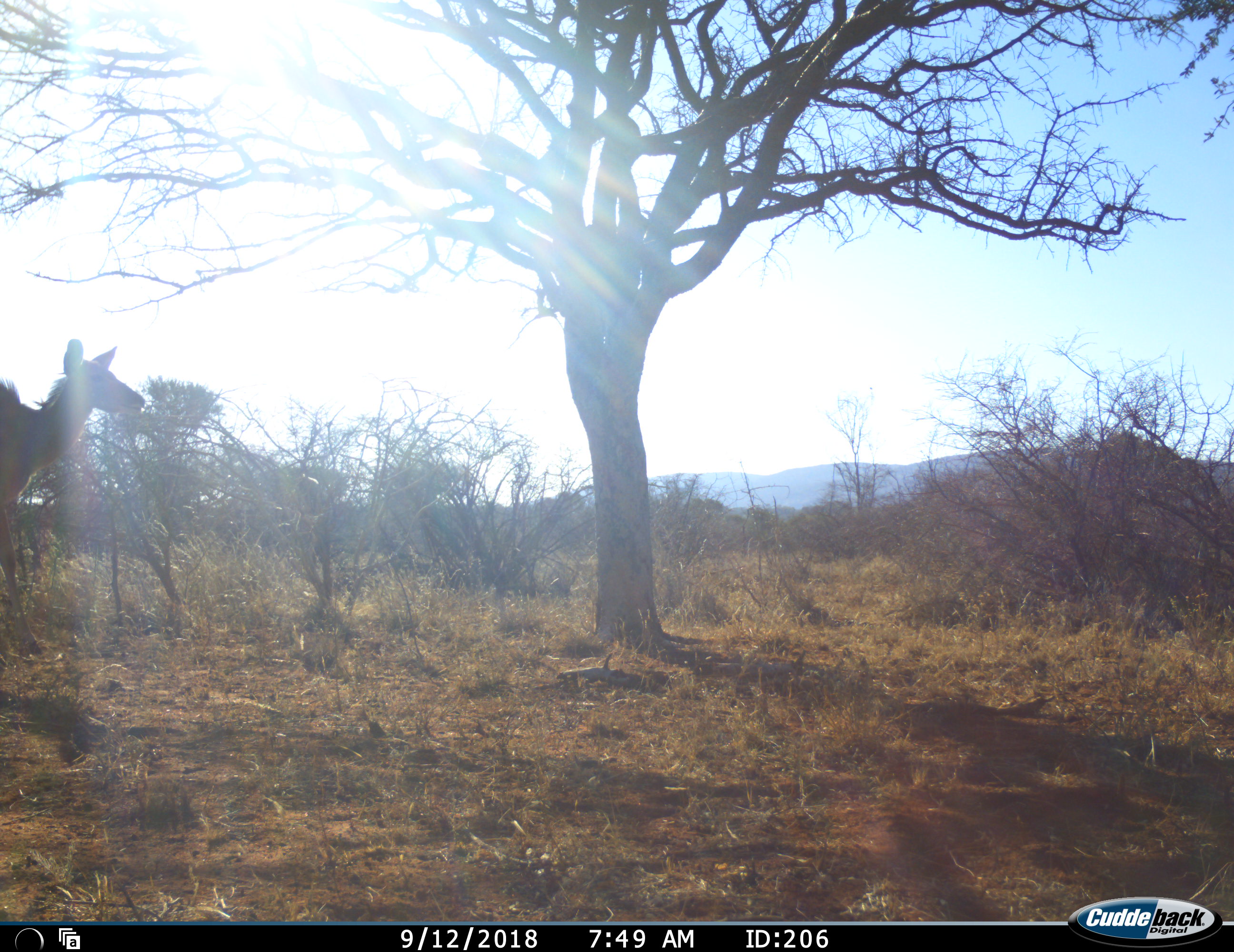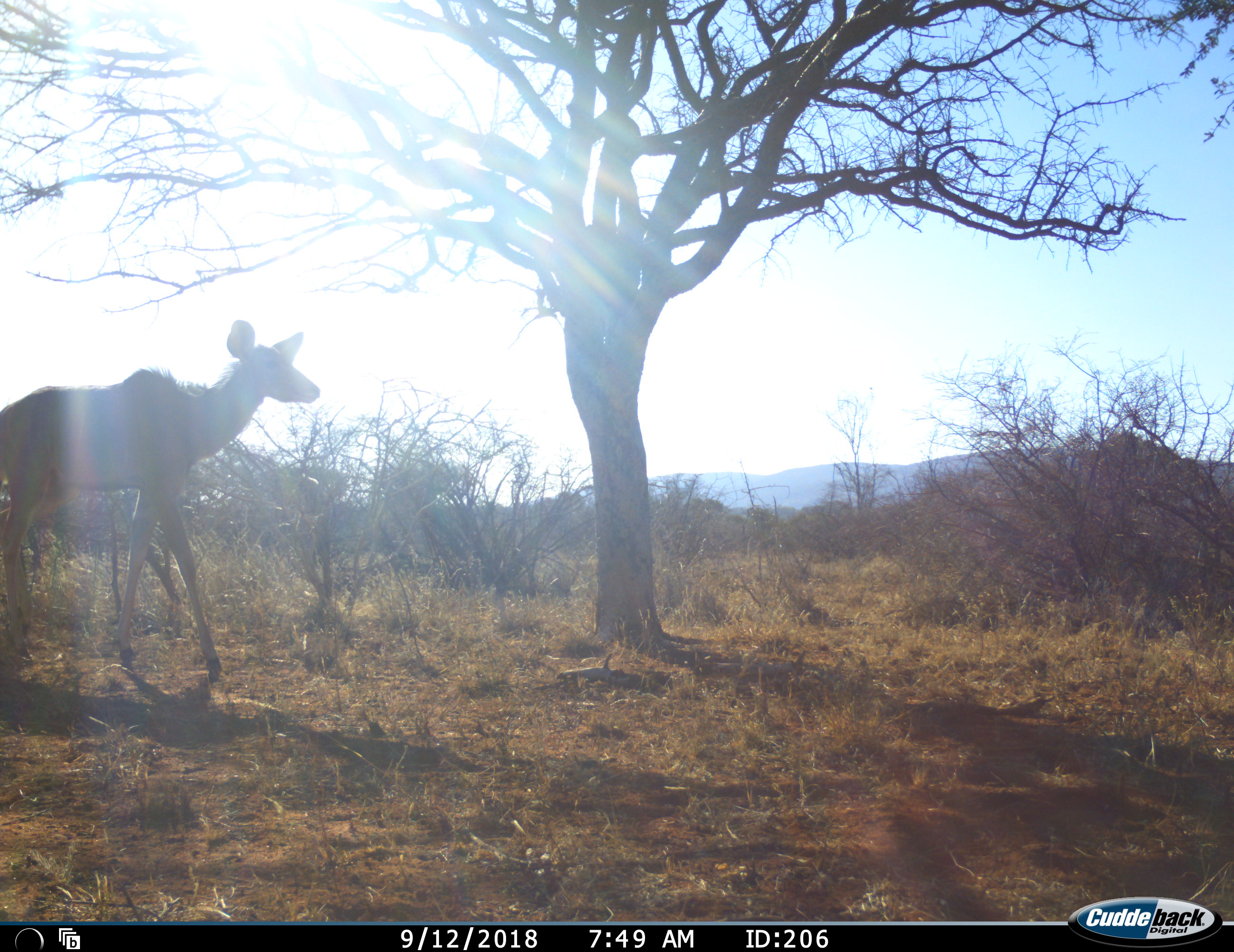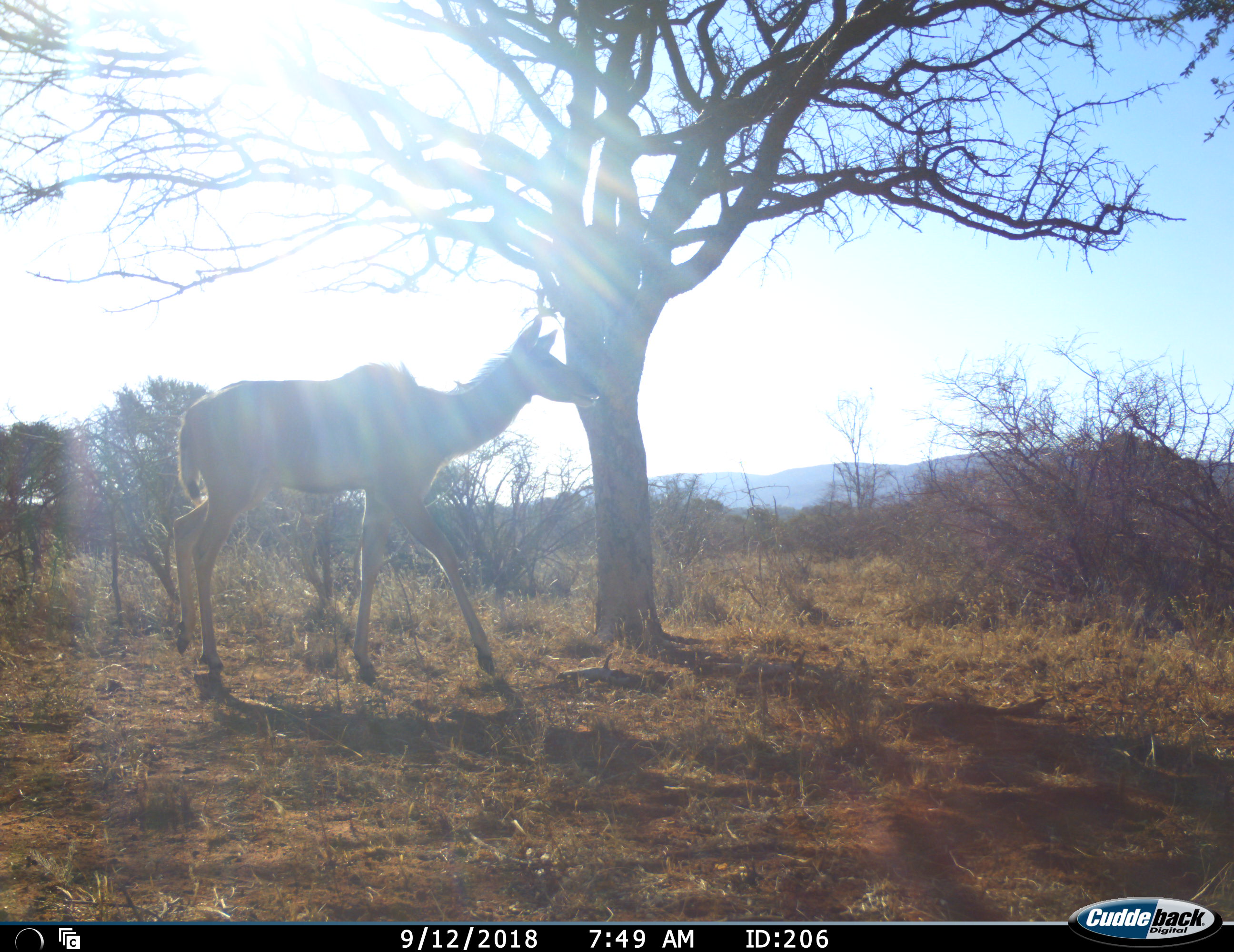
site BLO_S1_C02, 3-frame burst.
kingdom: Animalia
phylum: Chordata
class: Mammalia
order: Artiodactyla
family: Bovidae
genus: Tragelaphus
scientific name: Tragelaphus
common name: kudu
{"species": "kudu (Tragelaphus)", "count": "1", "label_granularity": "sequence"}